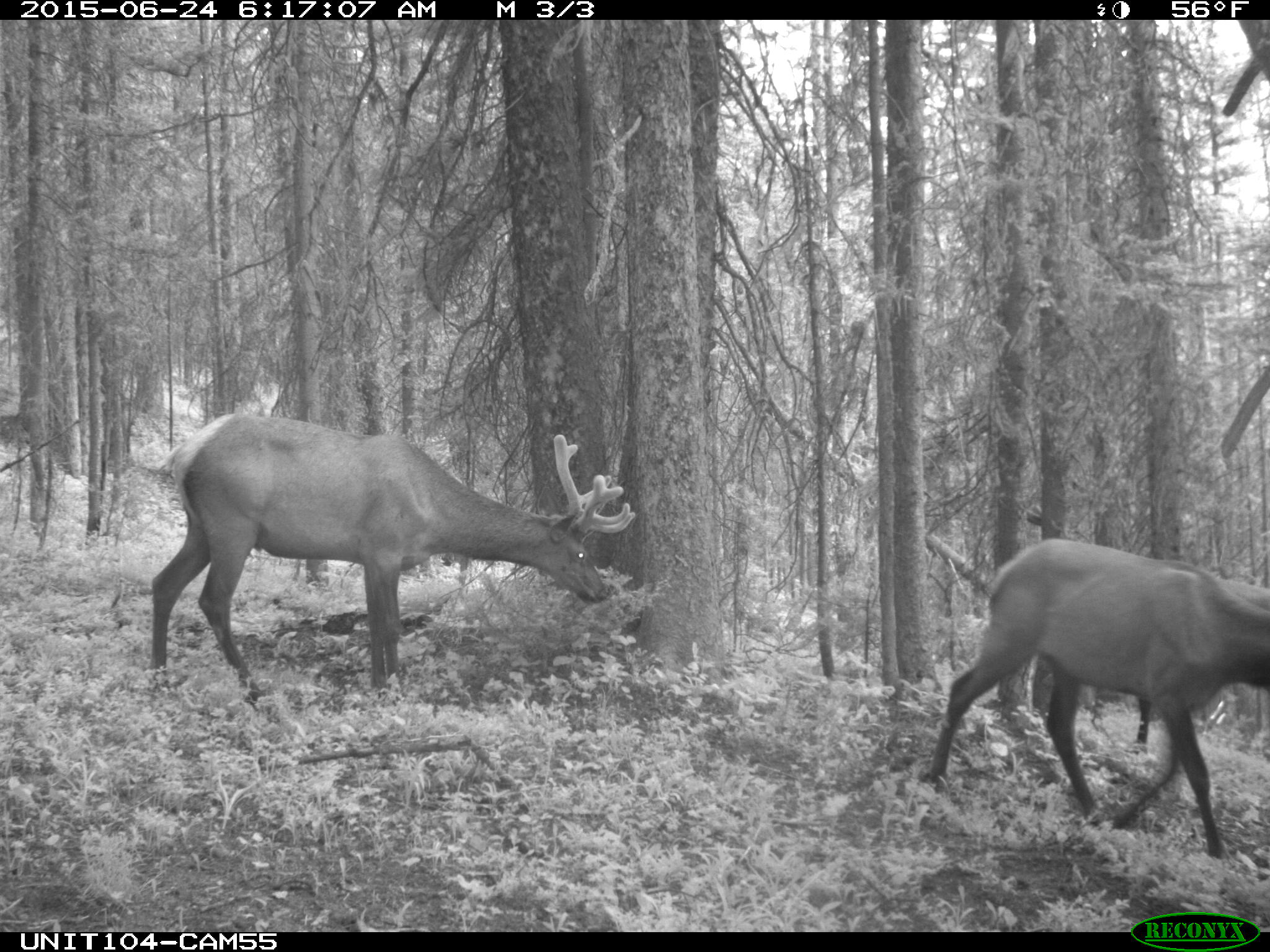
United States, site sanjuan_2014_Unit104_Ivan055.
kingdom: Animalia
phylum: Chordata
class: Mammalia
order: Artiodactyla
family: Cervidae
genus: Cervus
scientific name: Cervus elaphus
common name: red deer